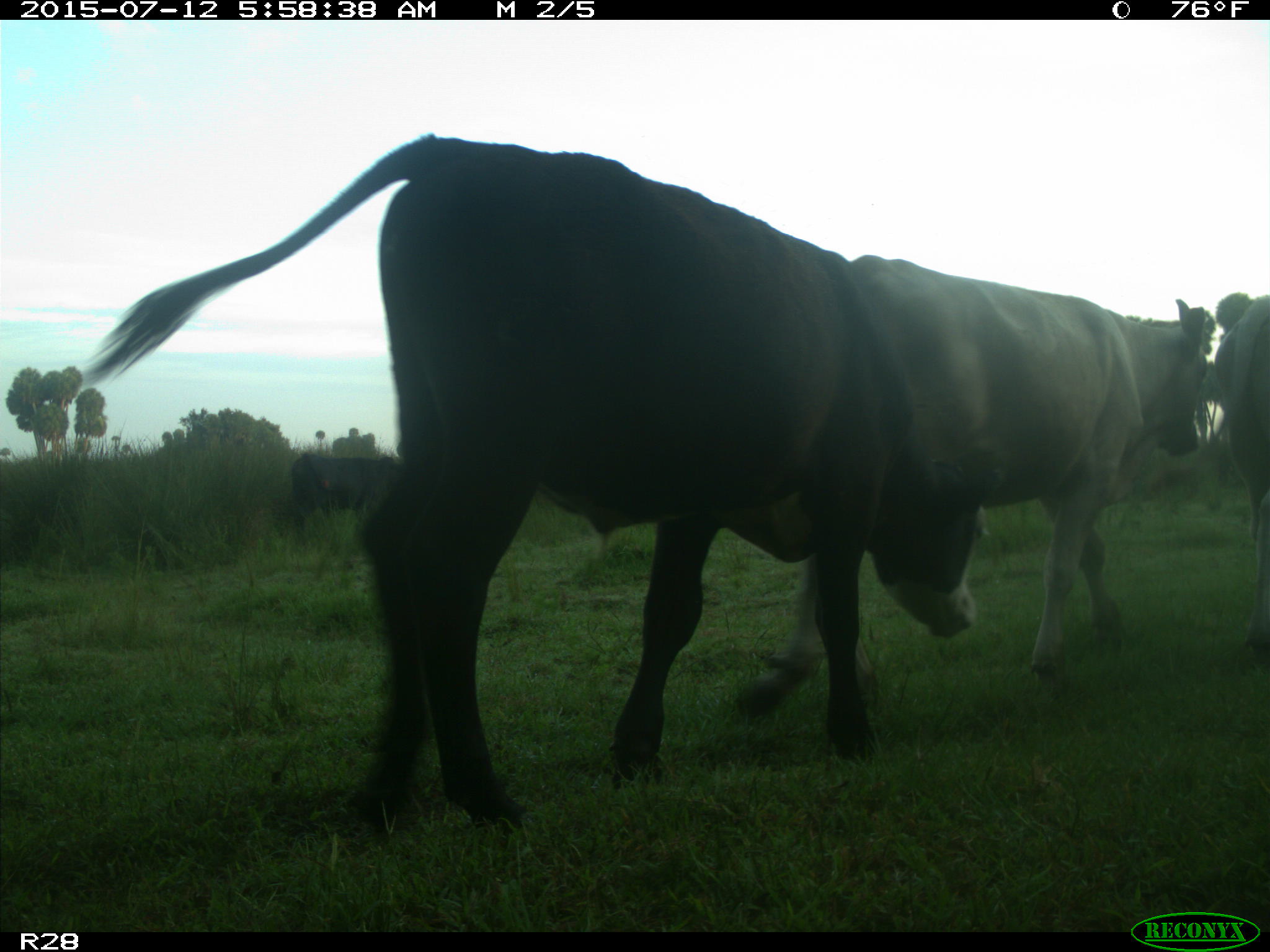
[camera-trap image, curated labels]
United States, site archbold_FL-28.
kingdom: Animalia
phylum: Chordata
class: Mammalia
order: Artiodactyla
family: Bovidae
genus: Bos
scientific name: Bos taurus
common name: domestic cow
Bos taurus (domestic cow).